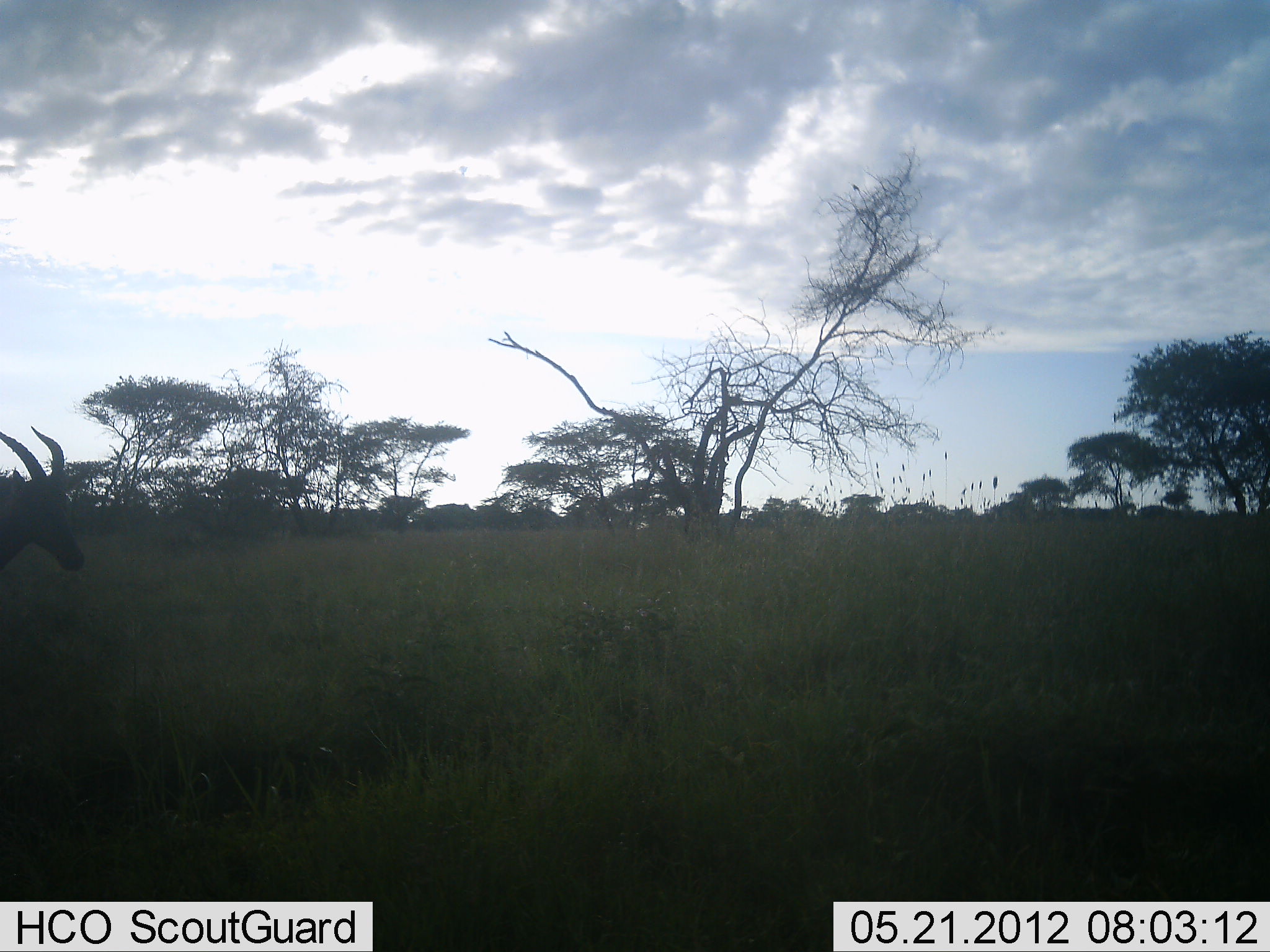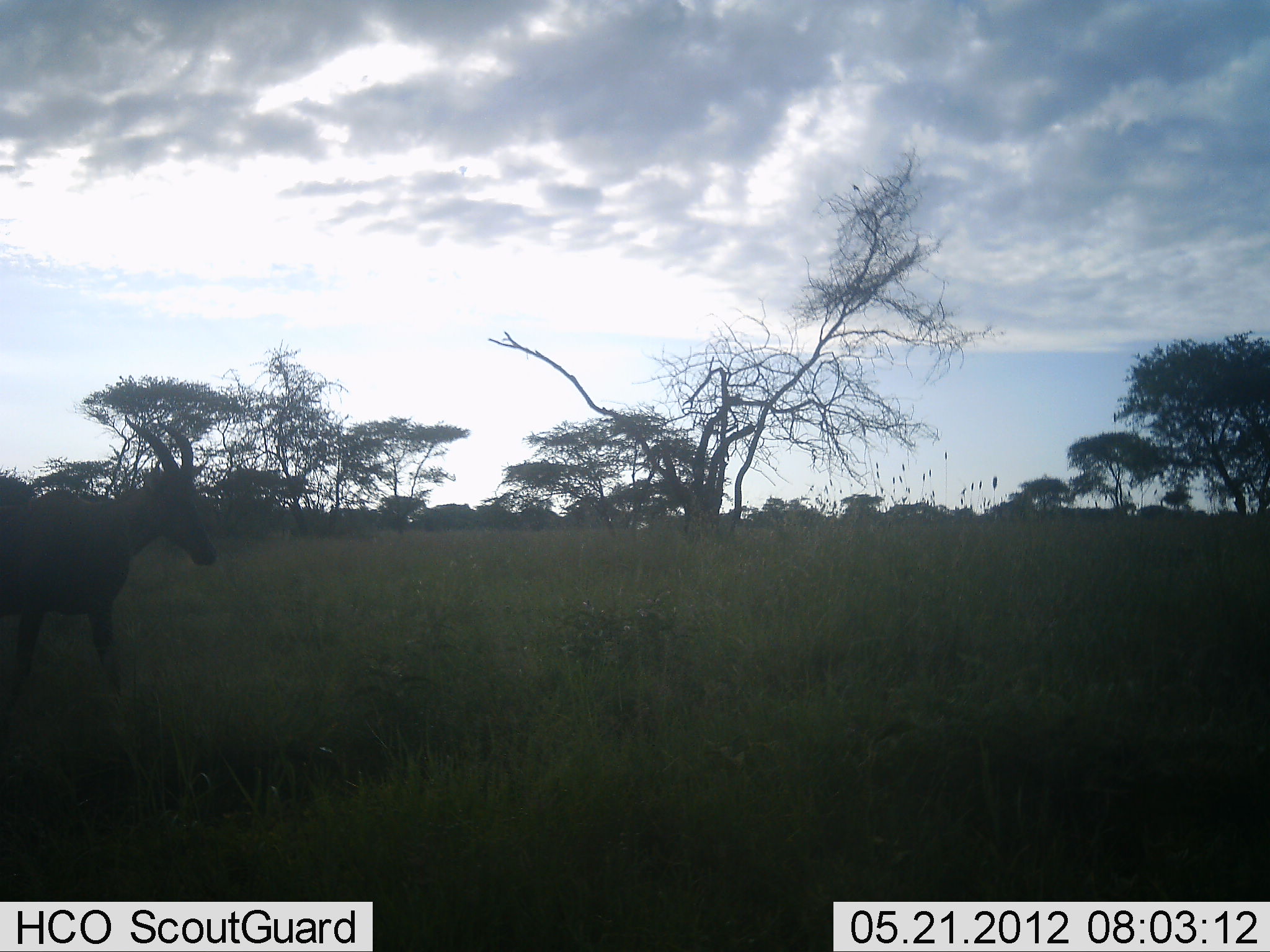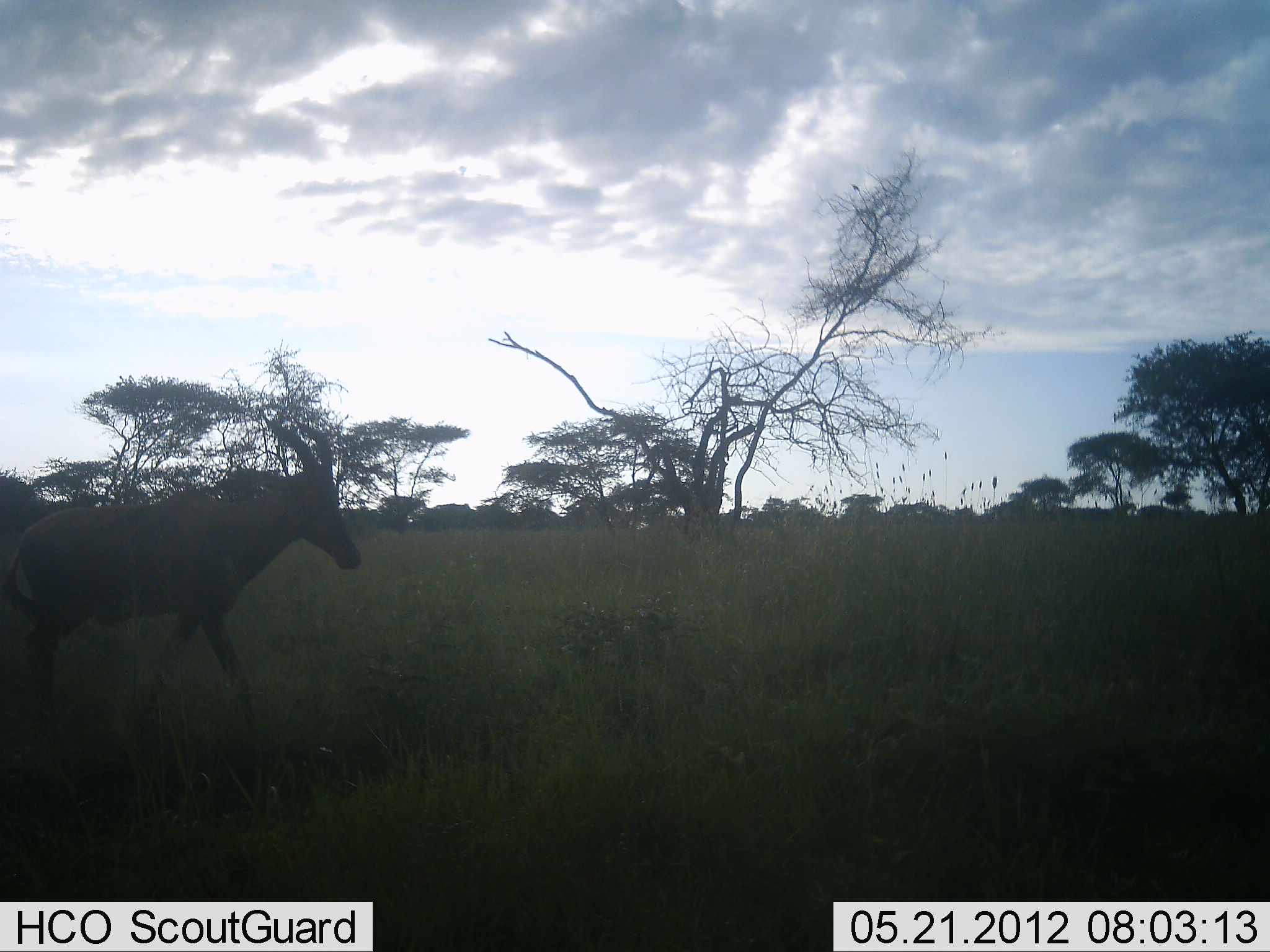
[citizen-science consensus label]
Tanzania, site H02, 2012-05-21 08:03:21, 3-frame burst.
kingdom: Animalia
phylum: Chordata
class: Mammalia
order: Artiodactyla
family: Bovidae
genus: Damaliscus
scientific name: Damaliscus lunatus jimela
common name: topi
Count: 1.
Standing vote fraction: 8%.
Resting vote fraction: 0%.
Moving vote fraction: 100%.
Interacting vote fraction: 0%.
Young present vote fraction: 0%.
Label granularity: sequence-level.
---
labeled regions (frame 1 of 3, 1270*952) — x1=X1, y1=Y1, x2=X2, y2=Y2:
animal: x1=1, y1=426, x2=85, y2=580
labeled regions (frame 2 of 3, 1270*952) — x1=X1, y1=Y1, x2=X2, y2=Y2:
animal: x1=1, y1=413, x2=218, y2=700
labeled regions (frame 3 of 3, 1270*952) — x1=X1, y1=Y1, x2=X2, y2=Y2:
animal: x1=4, y1=408, x2=361, y2=732